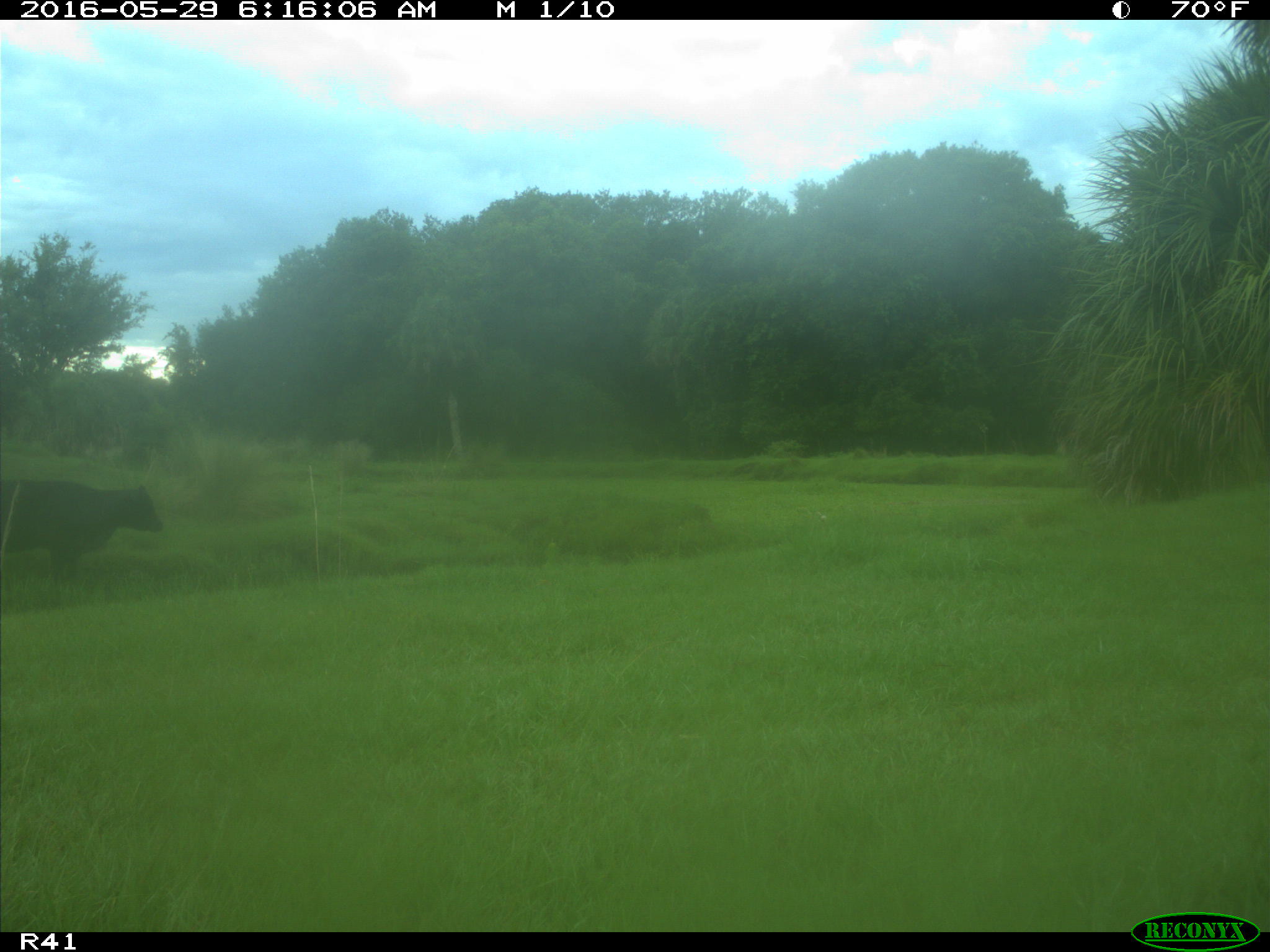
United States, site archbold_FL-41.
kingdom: Animalia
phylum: Chordata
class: Mammalia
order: Artiodactyla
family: Bovidae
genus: Bos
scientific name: Bos taurus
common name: domestic cow